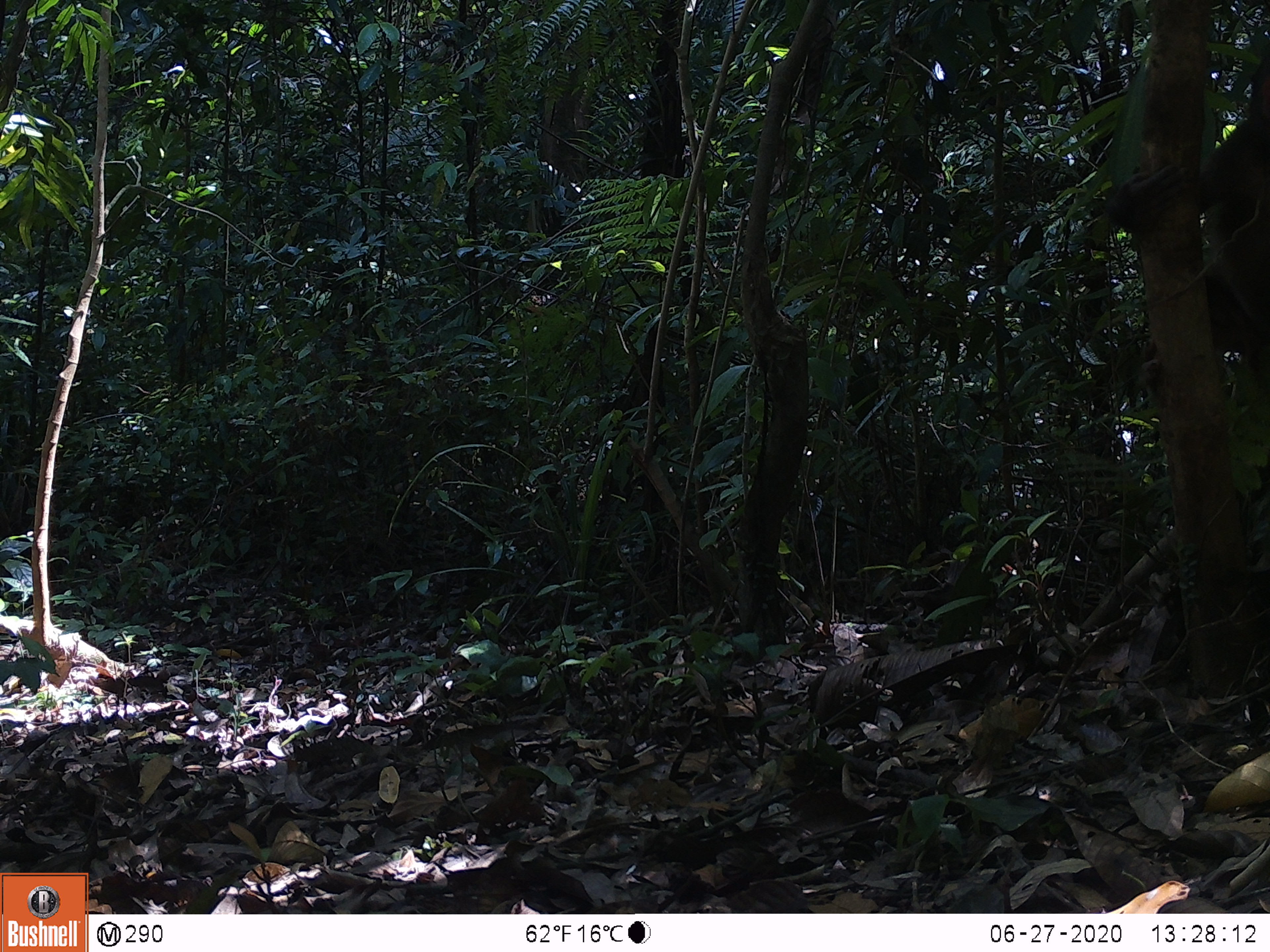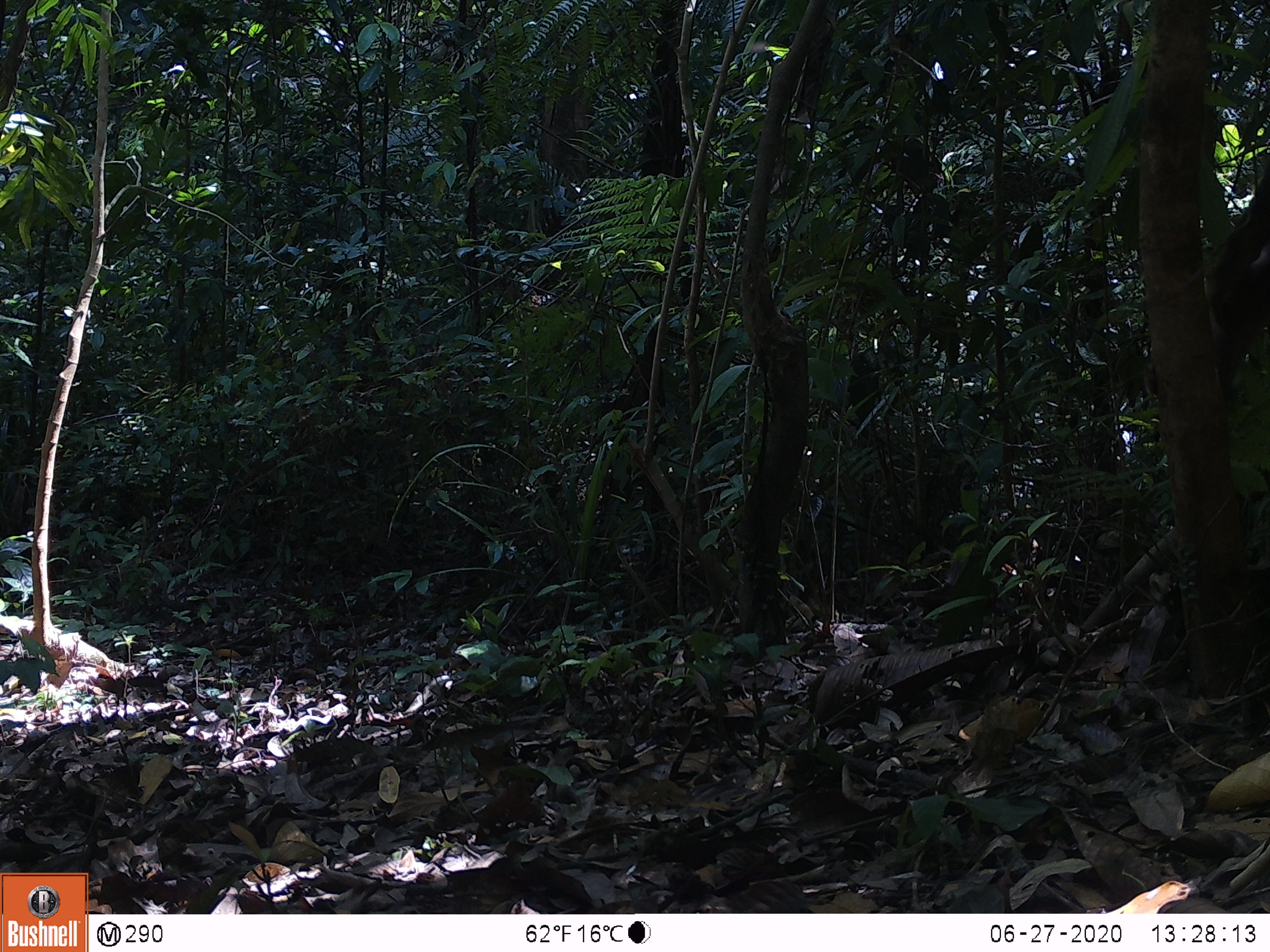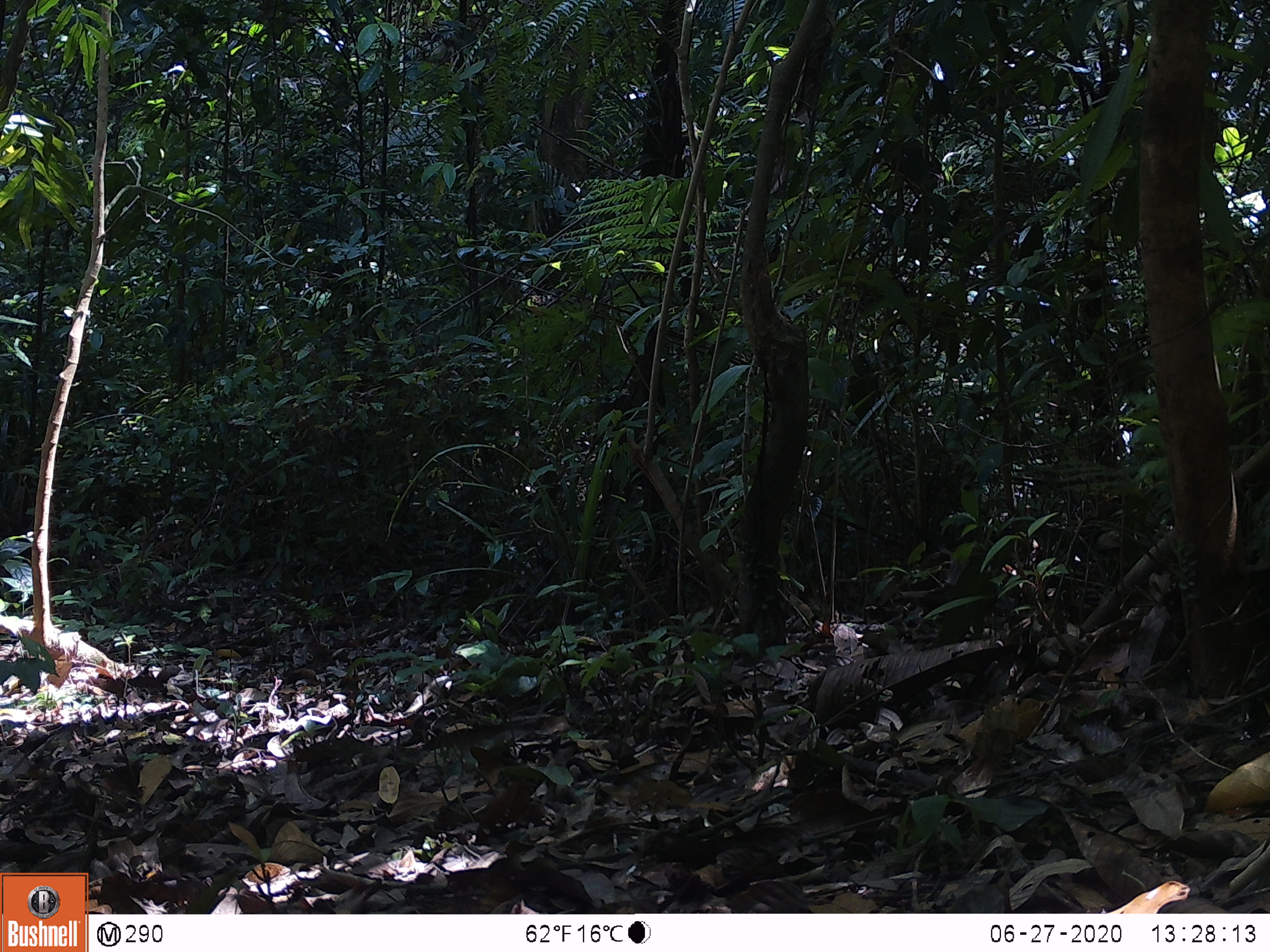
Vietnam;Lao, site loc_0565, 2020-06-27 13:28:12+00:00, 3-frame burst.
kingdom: Animalia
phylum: Chordata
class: Mammalia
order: Primates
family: Cercopithecidae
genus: Macaca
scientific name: Macaca arctoides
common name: stump-tailed macaque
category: stump tailed macaque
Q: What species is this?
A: Stump tailed macaque (stump-tailed macaque) (Macaca arctoides).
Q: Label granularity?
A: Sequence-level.